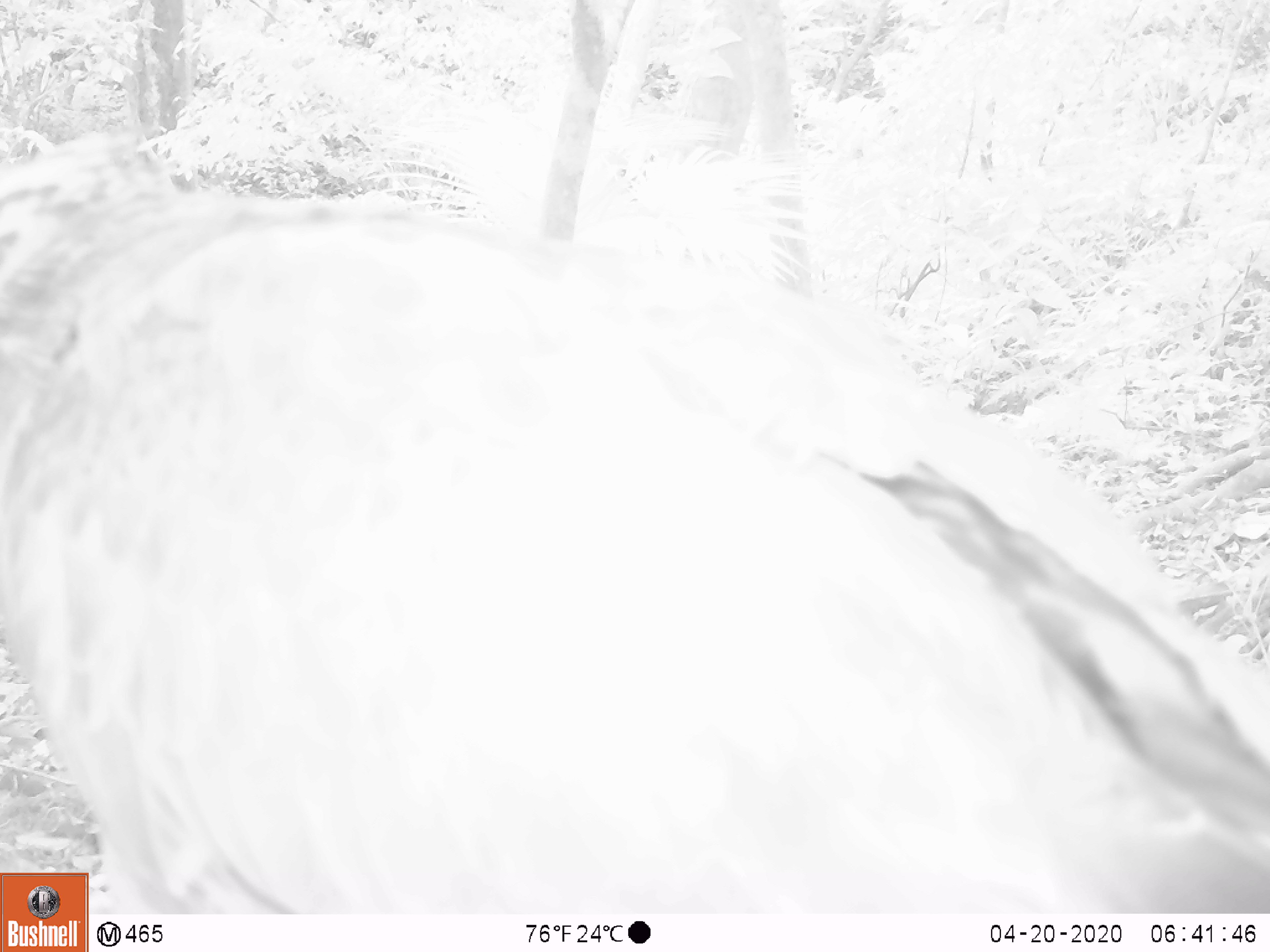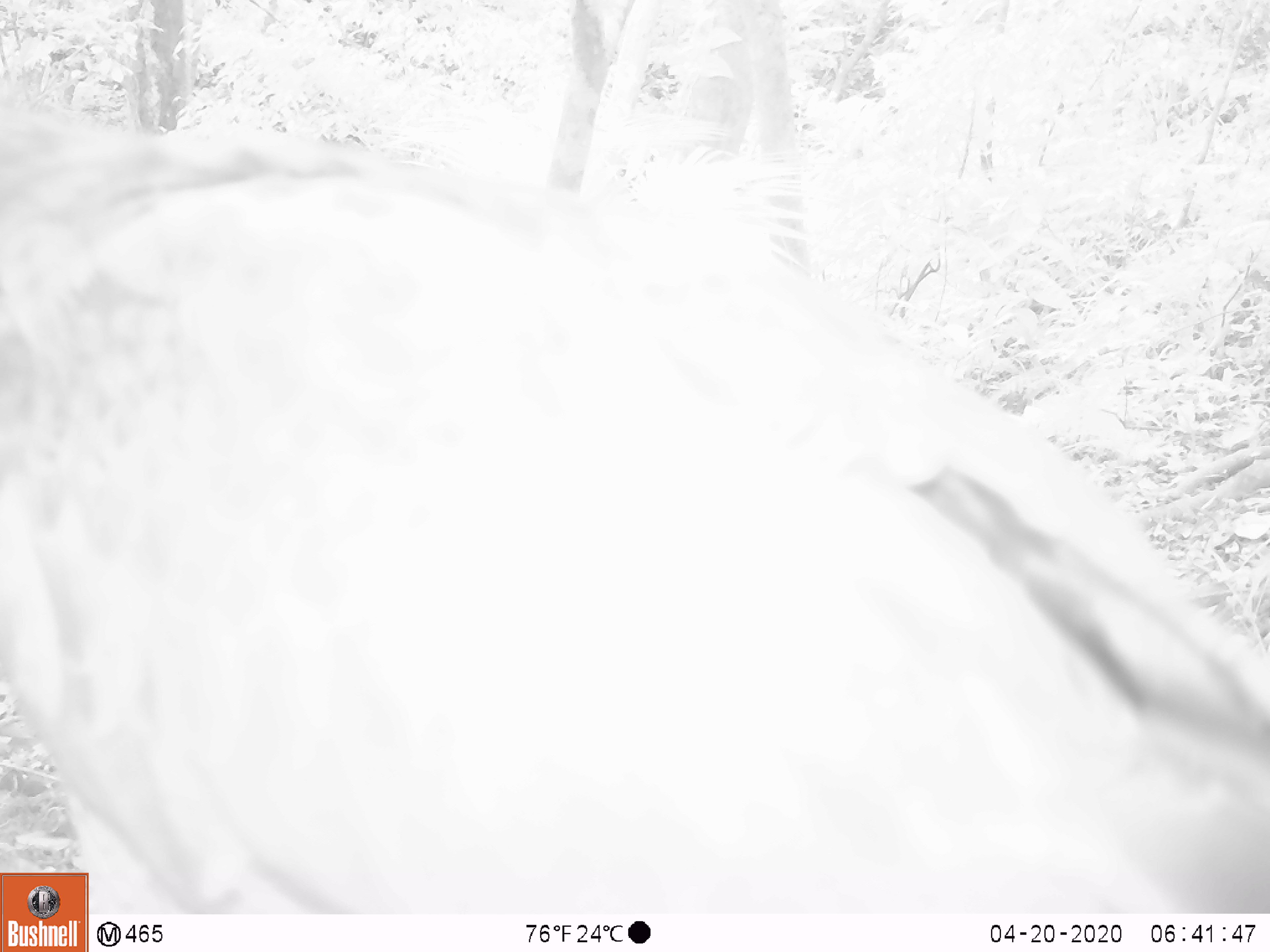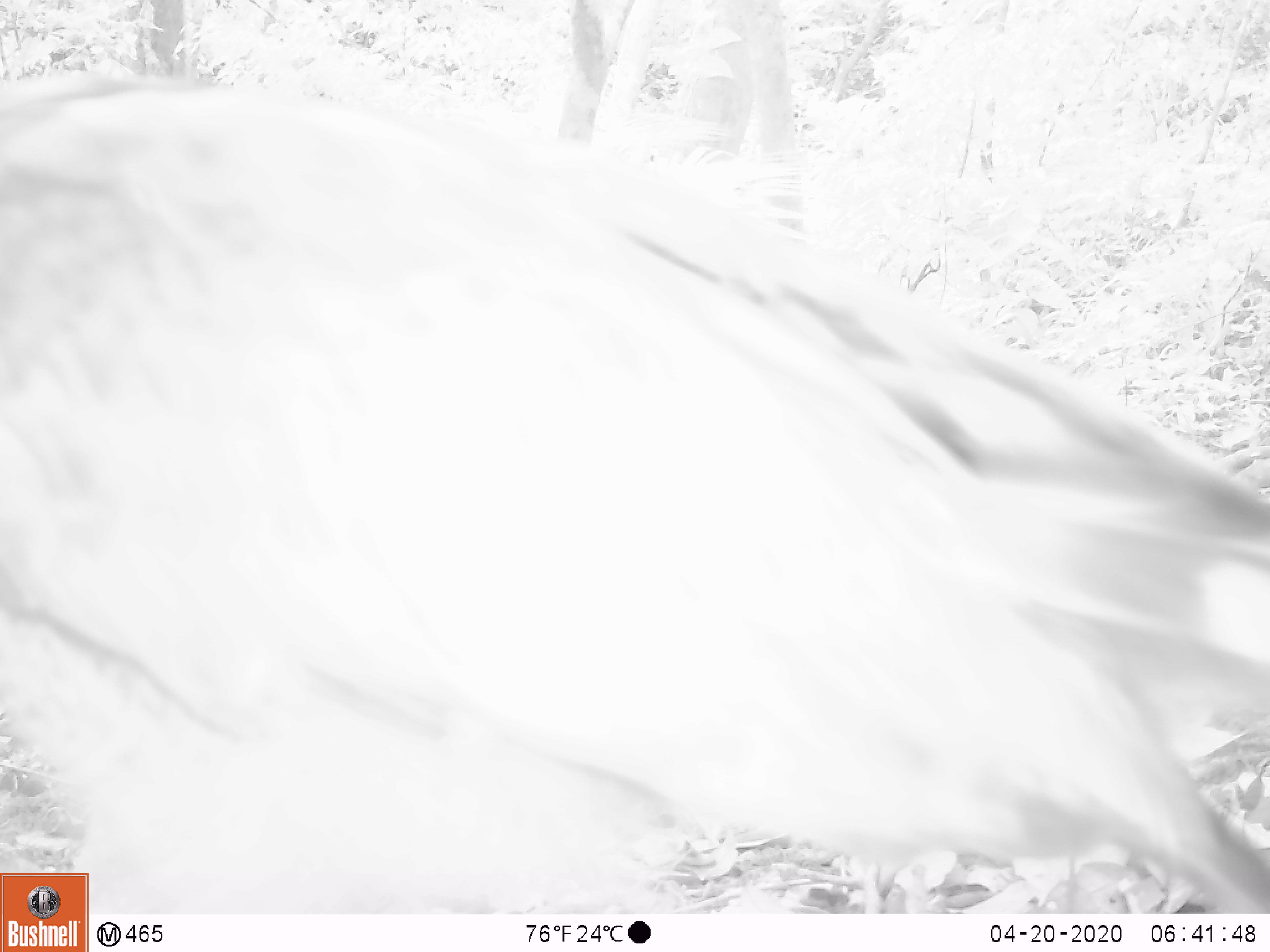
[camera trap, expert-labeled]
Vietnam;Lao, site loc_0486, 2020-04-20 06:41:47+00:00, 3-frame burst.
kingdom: Animalia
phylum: Chordata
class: Aves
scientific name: Aves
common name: bird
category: unidentified bird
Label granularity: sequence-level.